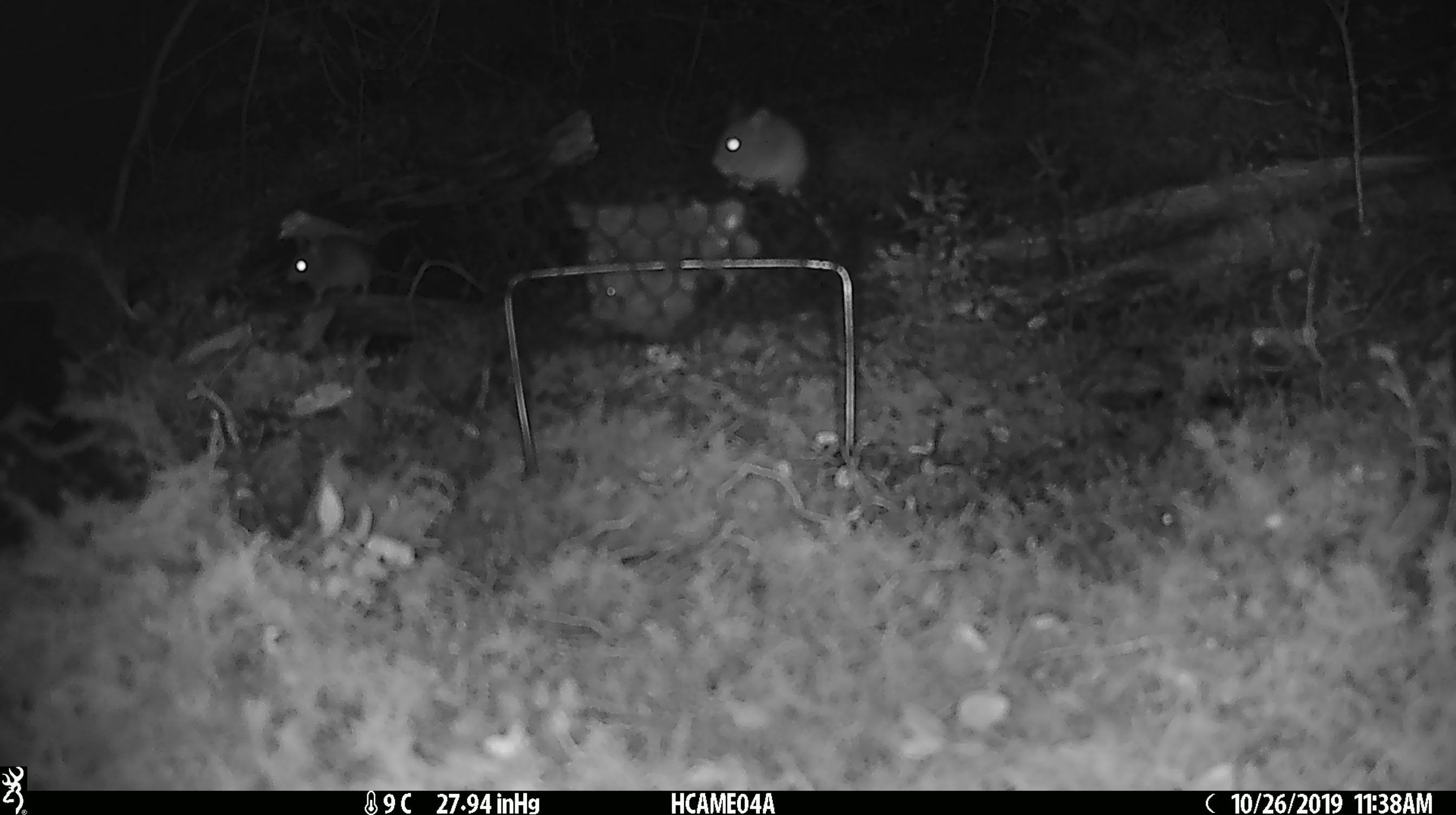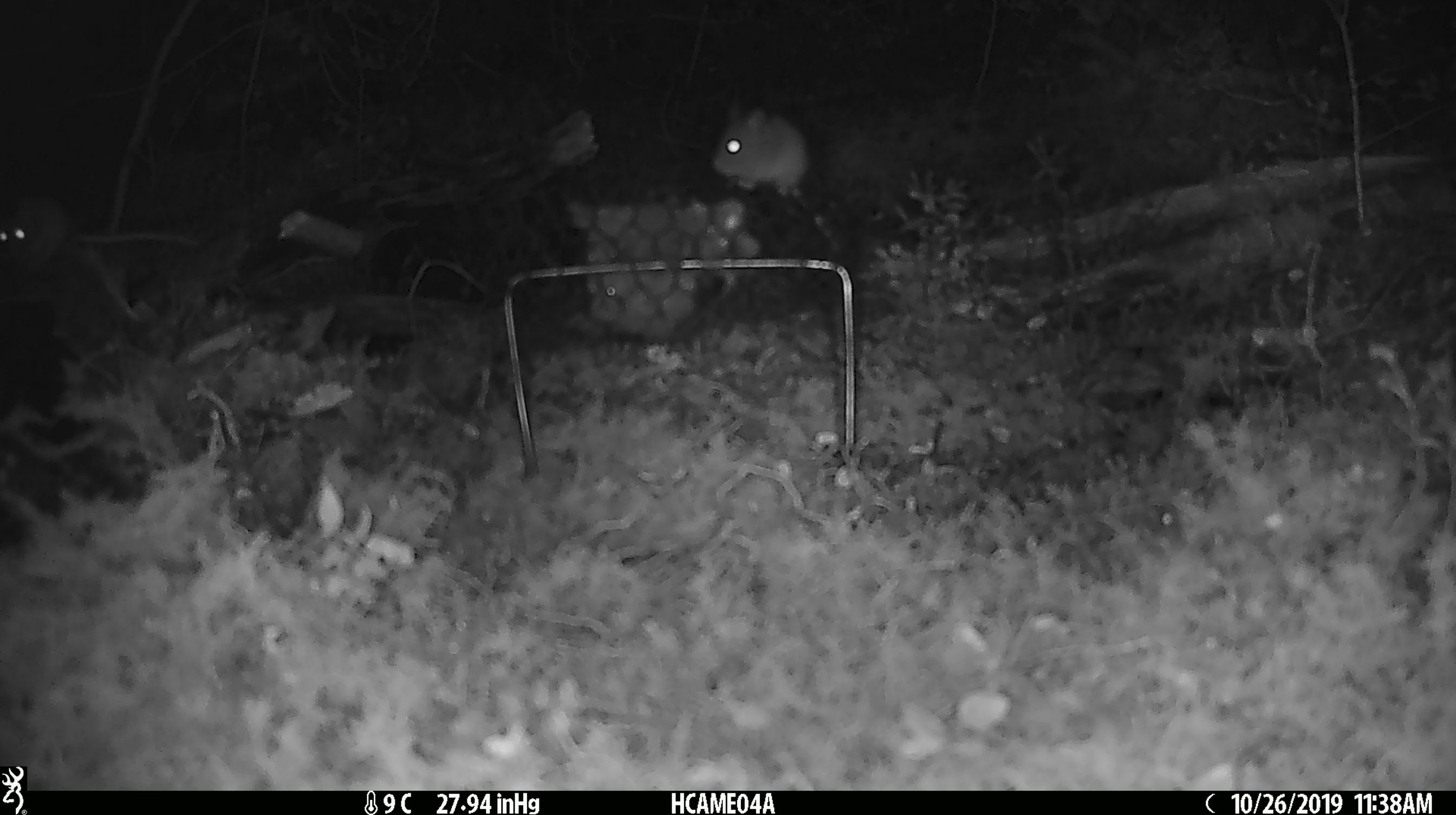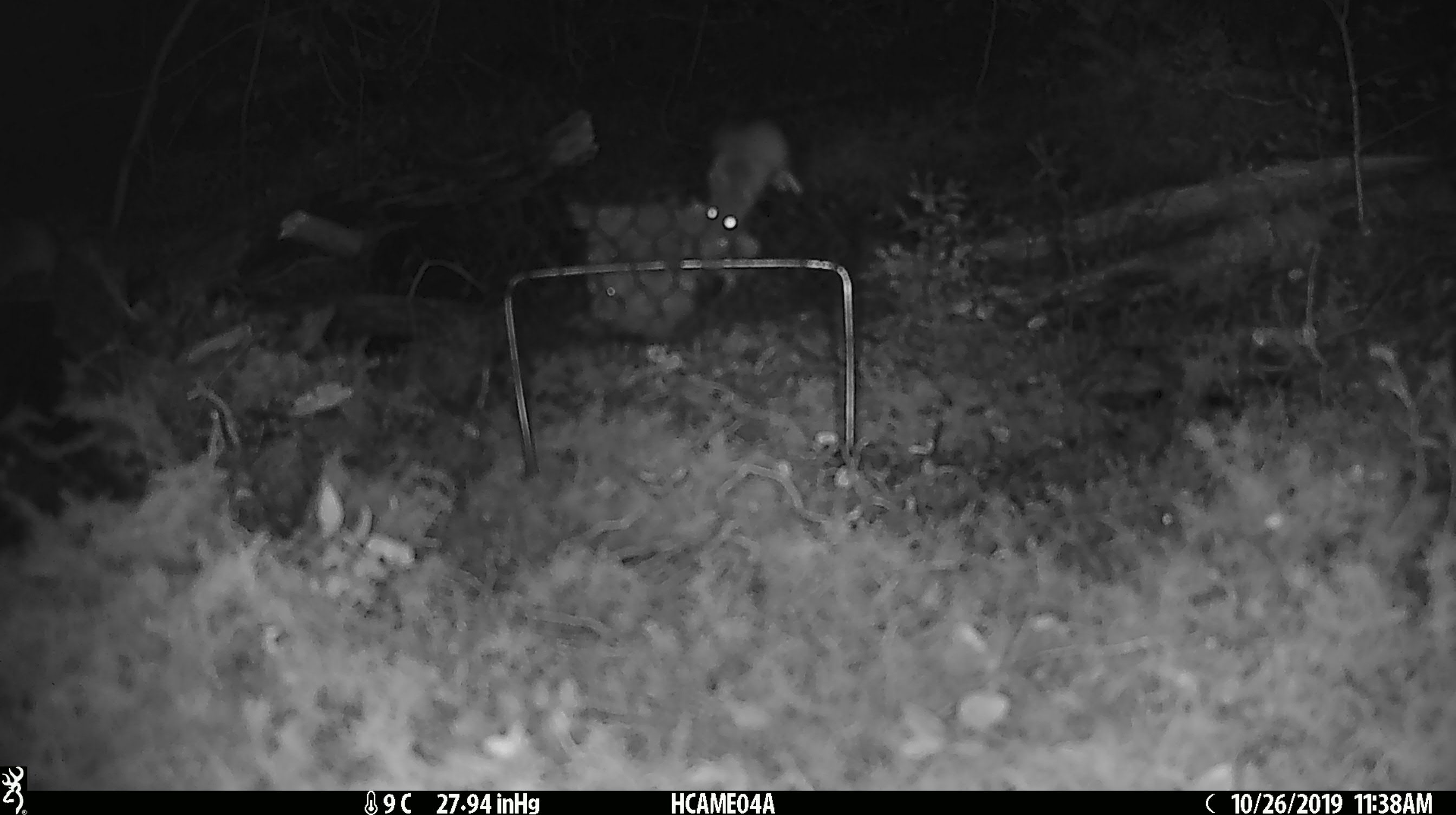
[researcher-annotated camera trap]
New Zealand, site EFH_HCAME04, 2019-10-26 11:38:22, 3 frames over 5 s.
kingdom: Animalia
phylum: Chordata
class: Mammalia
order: Rodentia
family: Muridae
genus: Mus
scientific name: Mus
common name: mouse